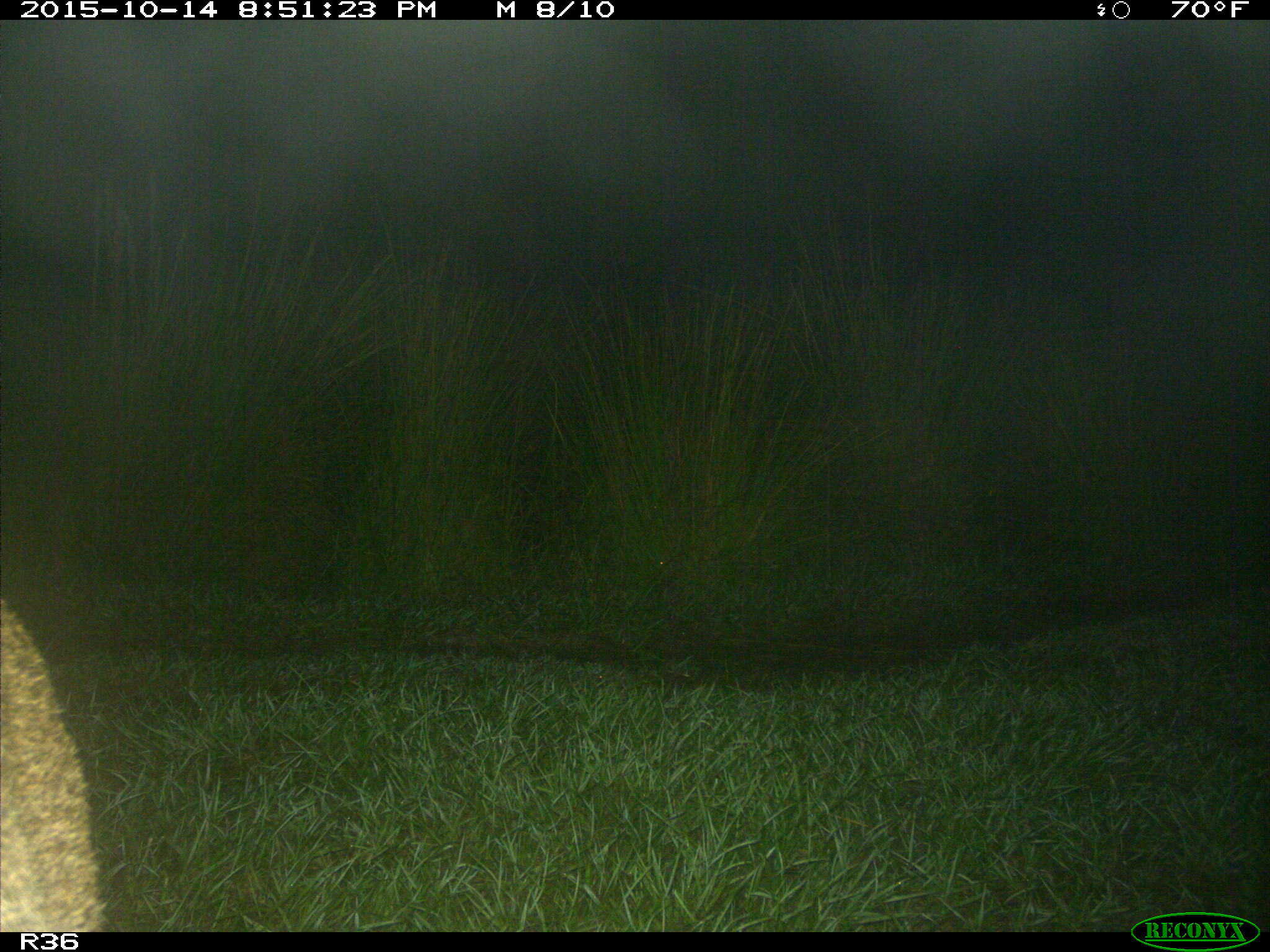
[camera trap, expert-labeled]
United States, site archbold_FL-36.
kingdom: Animalia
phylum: Chordata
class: Mammalia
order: Carnivora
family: Felidae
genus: Lynx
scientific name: Lynx rufus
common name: bobcat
Lynx rufus (bobcat).